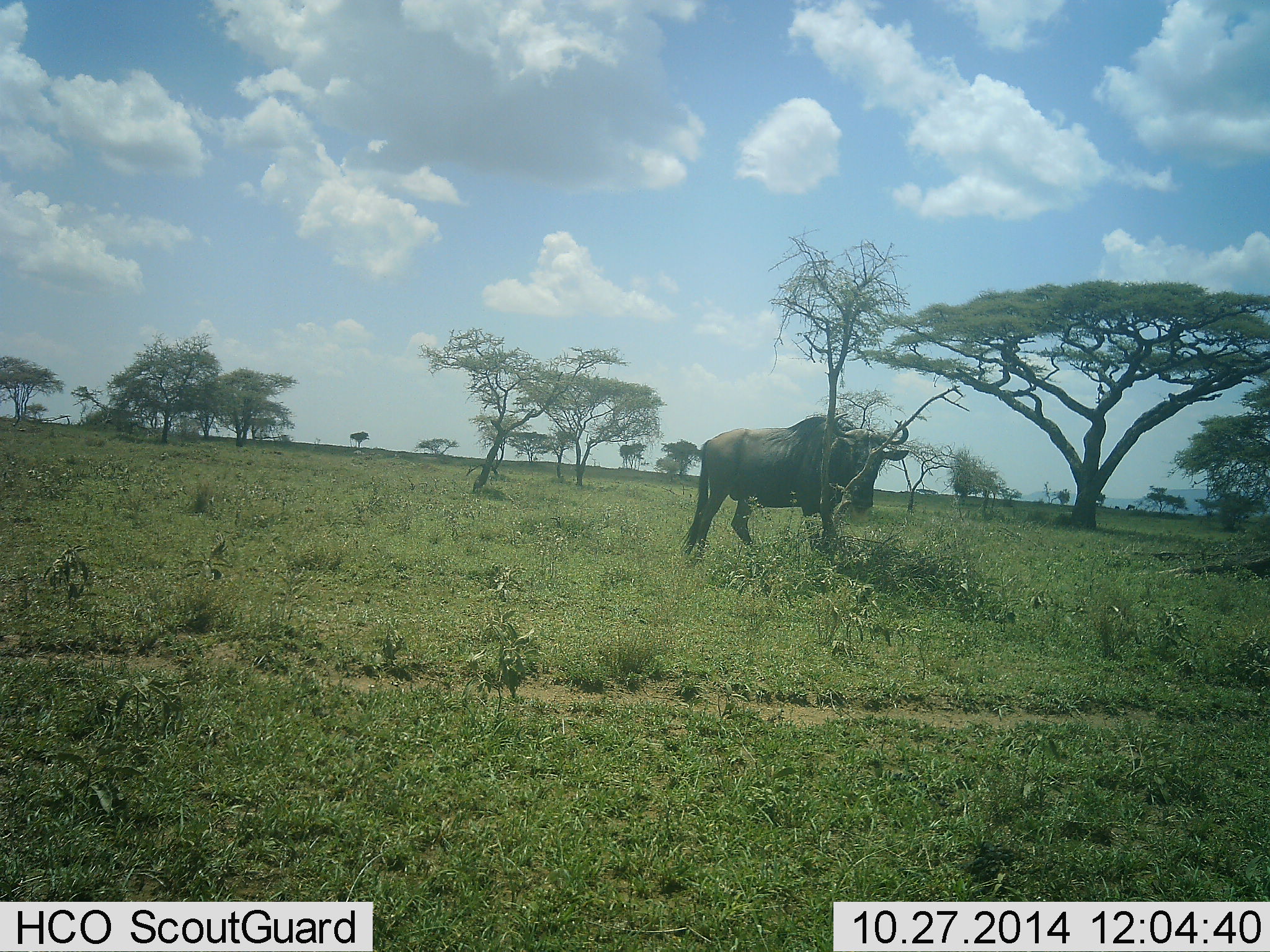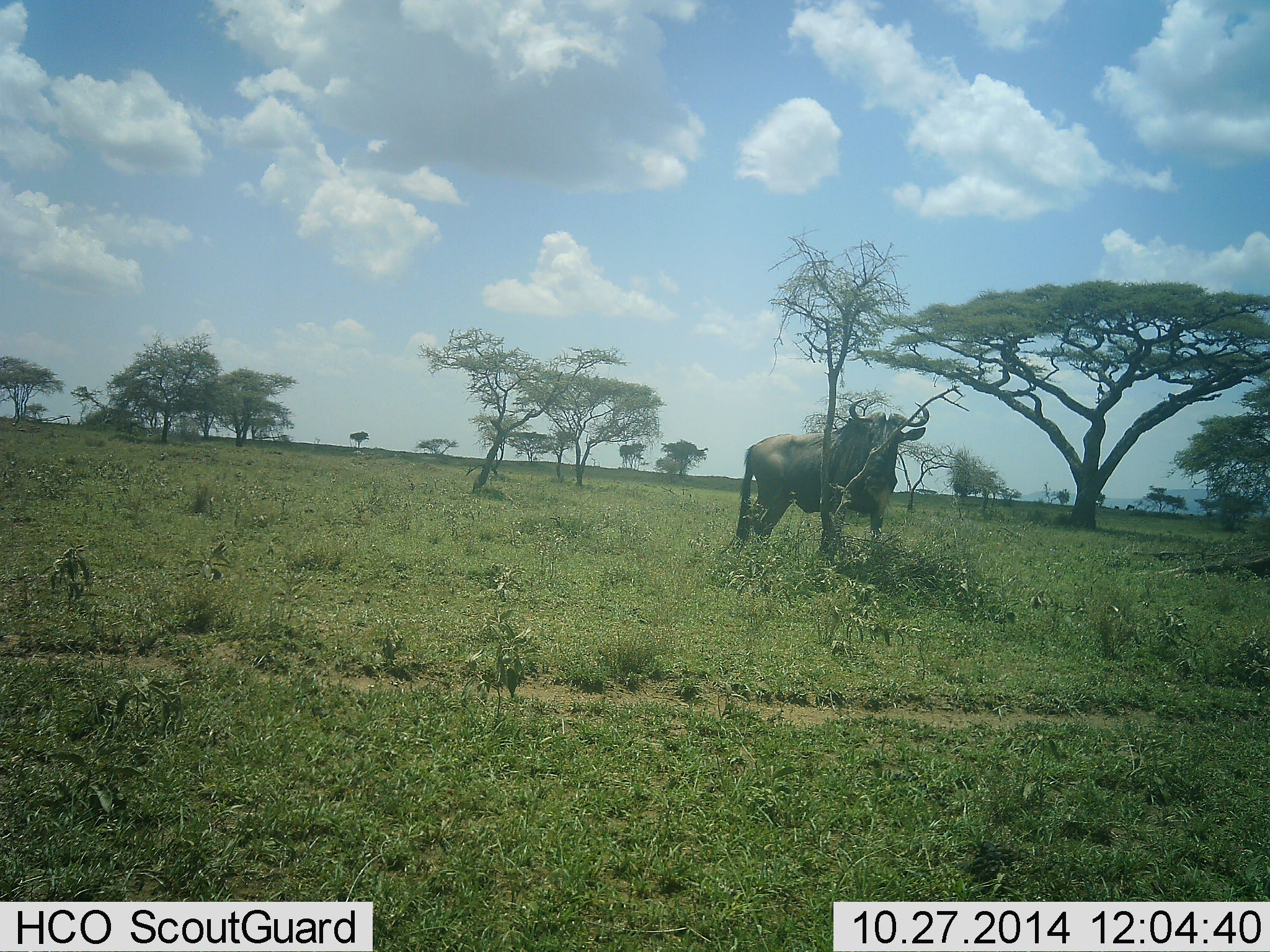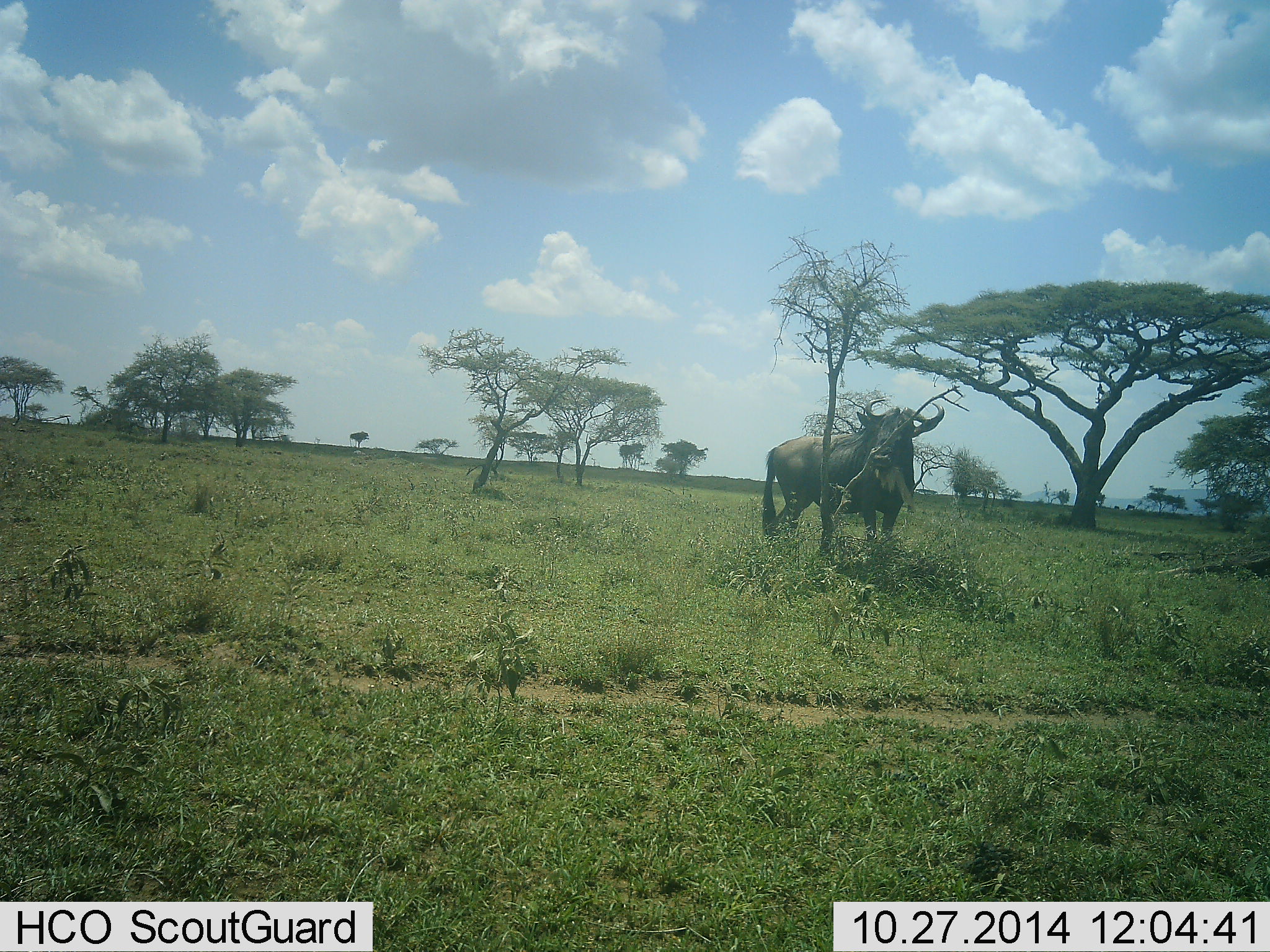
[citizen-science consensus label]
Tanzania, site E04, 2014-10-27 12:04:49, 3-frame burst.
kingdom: Animalia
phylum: Chordata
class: Mammalia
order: Artiodactyla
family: Bovidae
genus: Connochaetes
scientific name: Connochaetes taurinus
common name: blue wildebeest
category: wildebeest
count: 1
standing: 50%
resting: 0%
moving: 30%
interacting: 0%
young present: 0%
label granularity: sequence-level